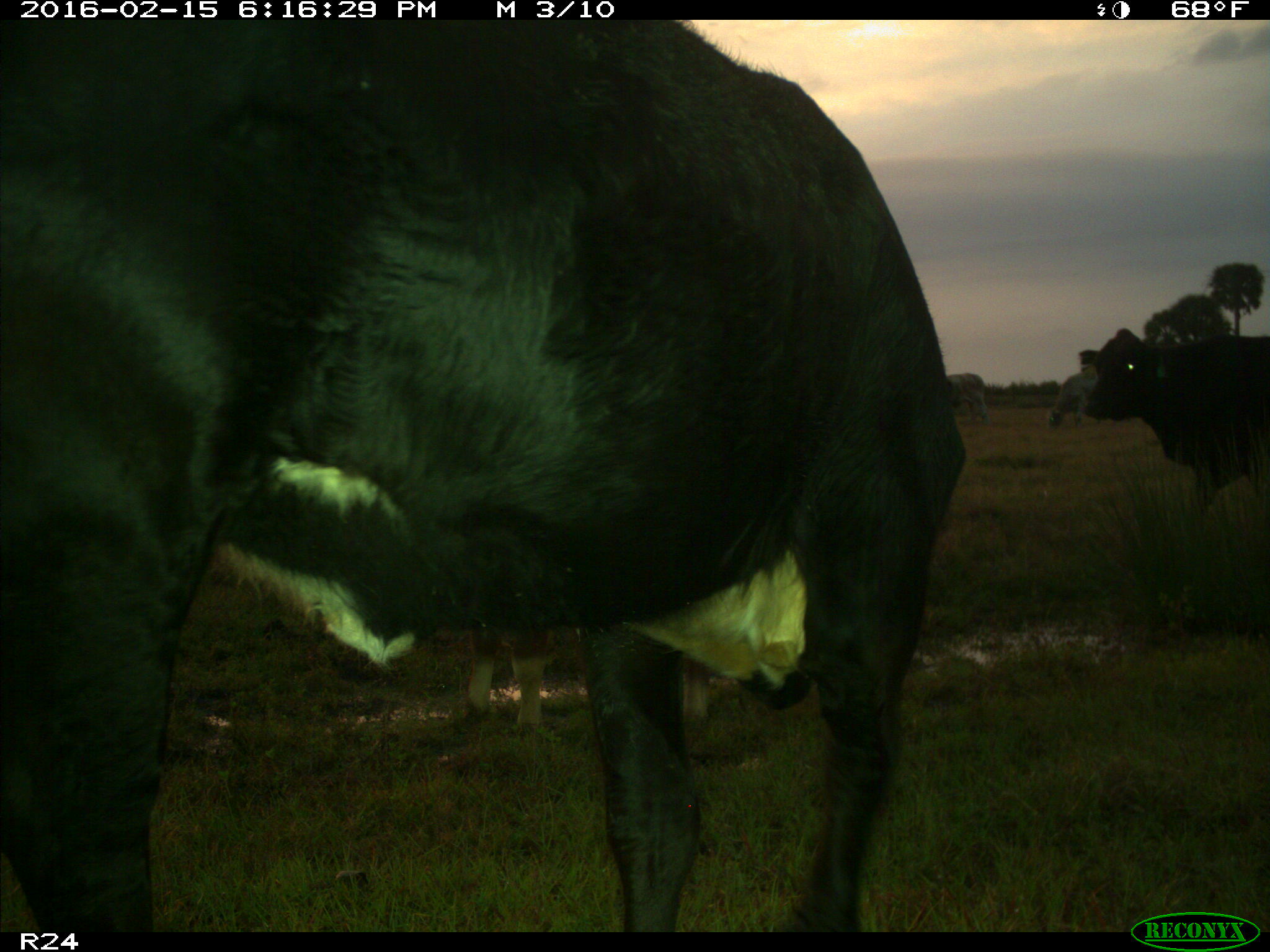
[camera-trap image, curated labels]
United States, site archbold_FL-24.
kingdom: Animalia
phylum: Chordata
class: Mammalia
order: Artiodactyla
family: Bovidae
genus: Bos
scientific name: Bos taurus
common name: domestic cow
Bos taurus (domestic cow).